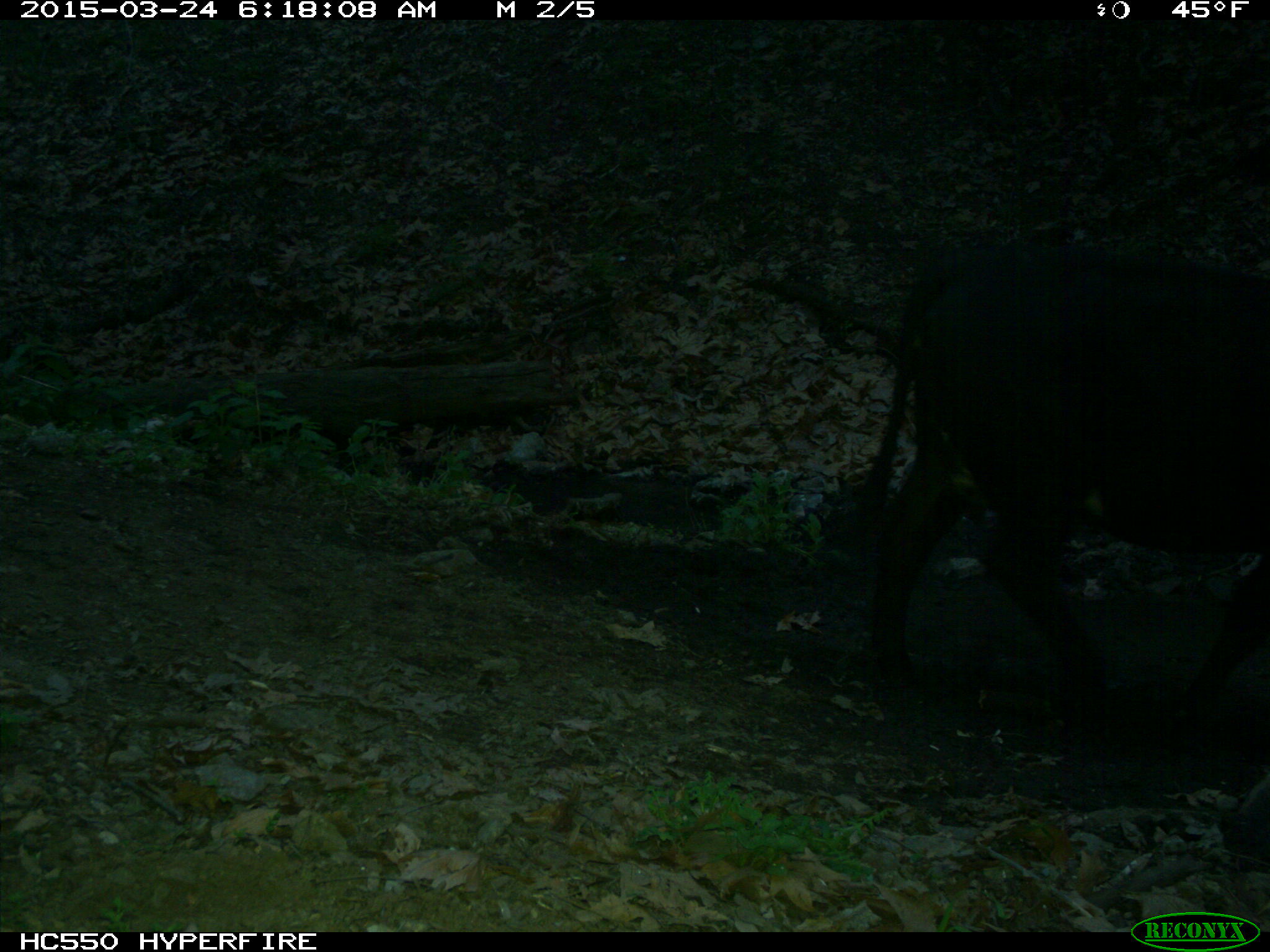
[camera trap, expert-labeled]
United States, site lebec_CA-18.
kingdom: Animalia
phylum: Chordata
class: Mammalia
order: Artiodactyla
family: Bovidae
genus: Bos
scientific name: Bos taurus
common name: domestic cow